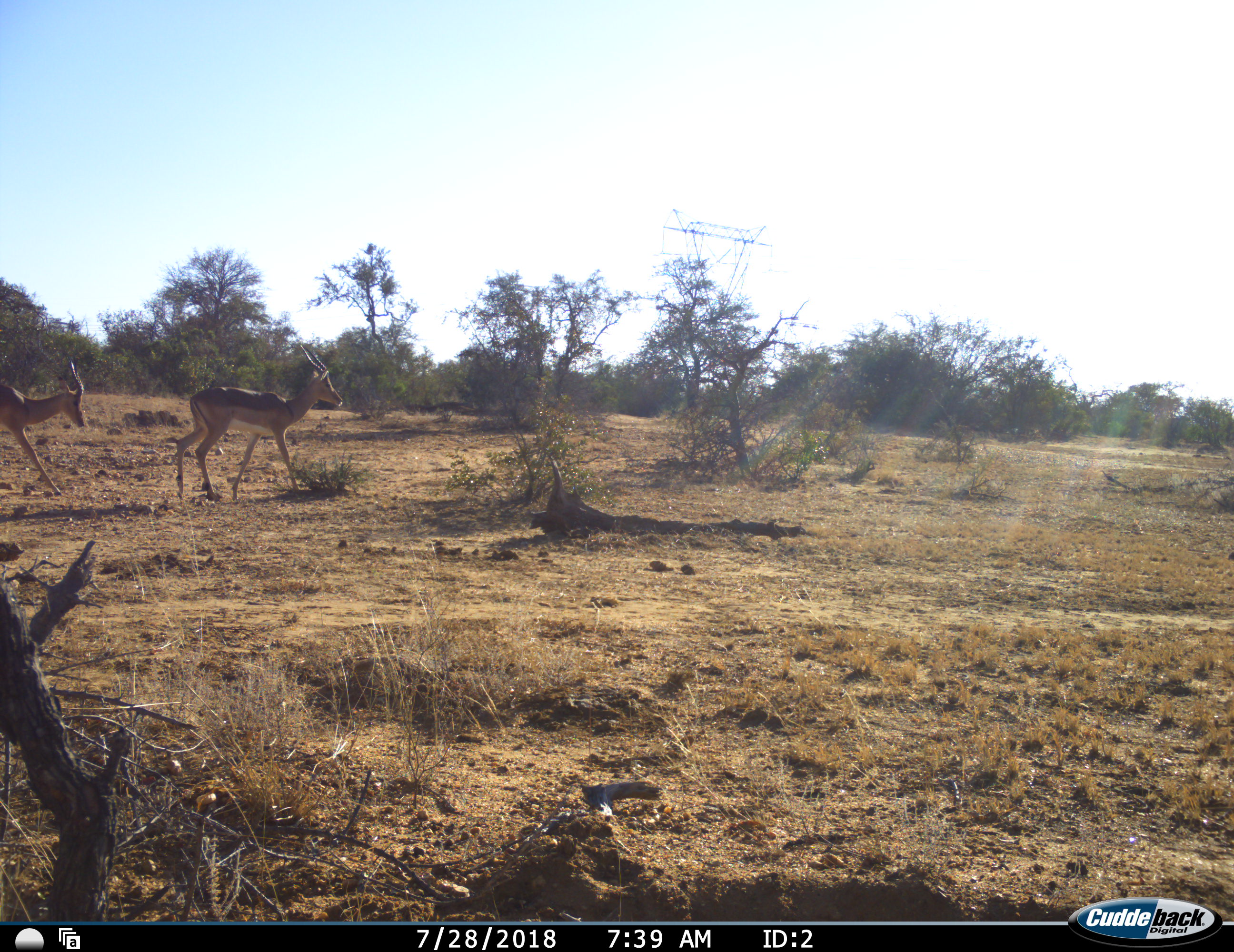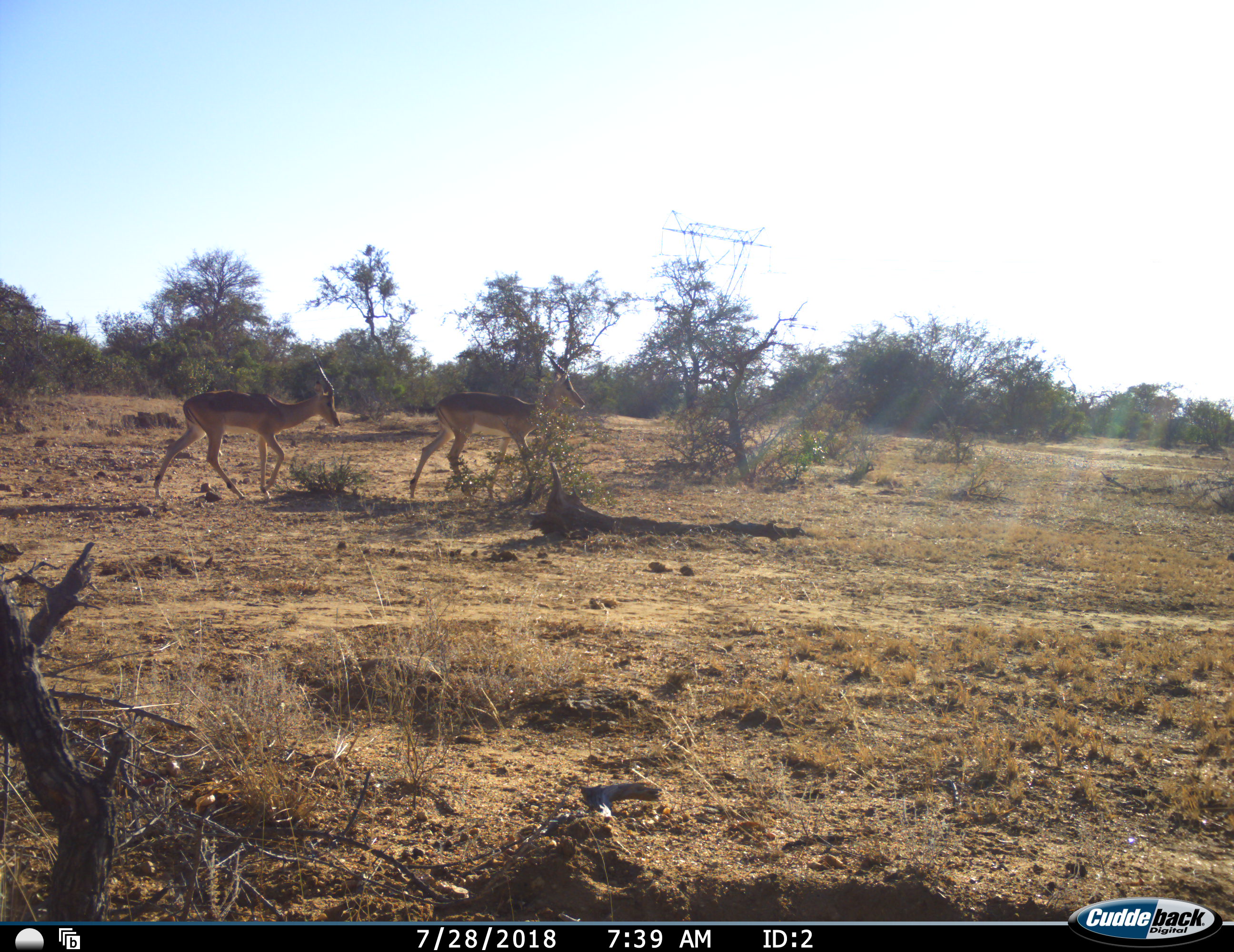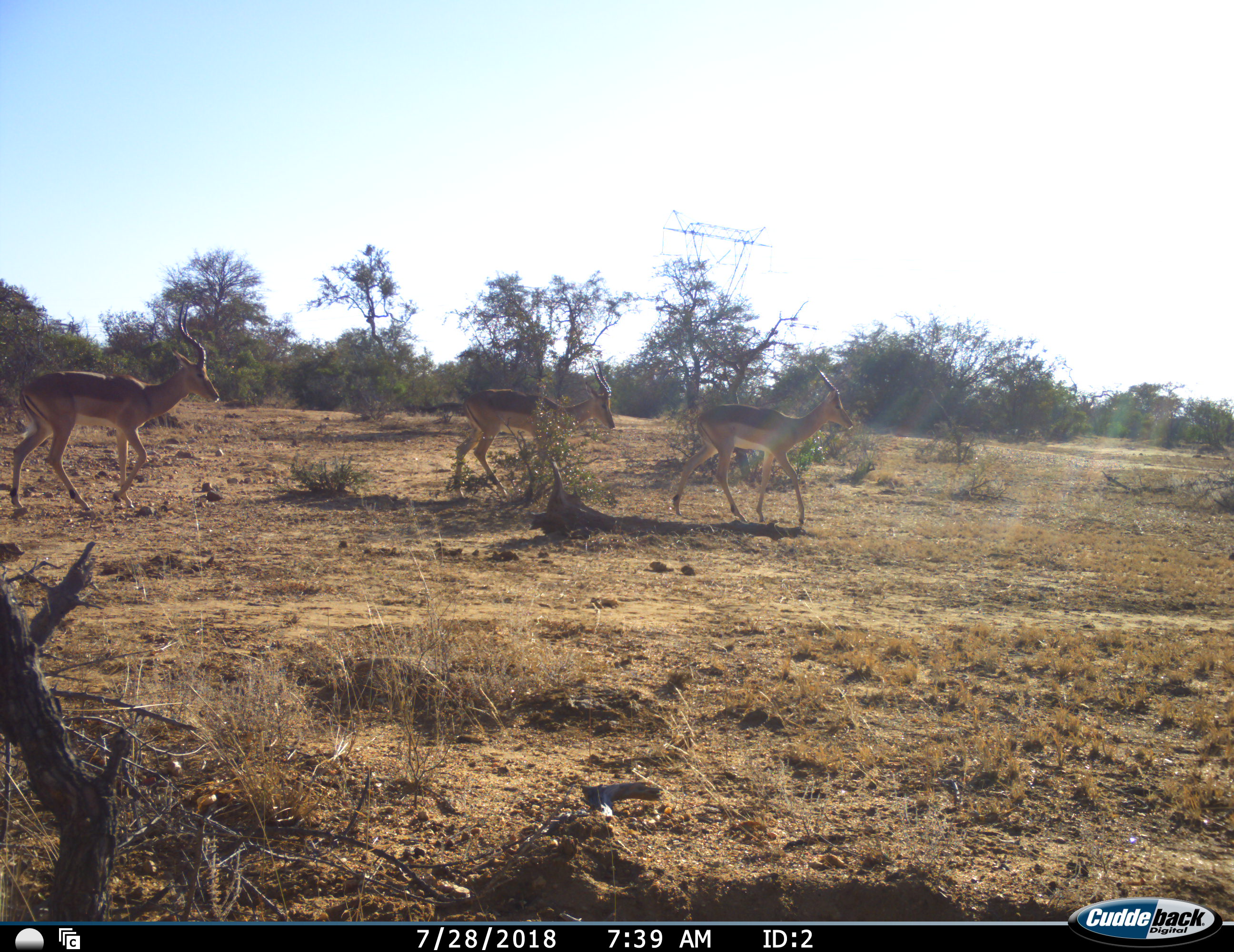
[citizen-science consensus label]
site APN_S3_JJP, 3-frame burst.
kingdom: Animalia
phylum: Chordata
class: Mammalia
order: Artiodactyla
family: Bovidae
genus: Aepyceros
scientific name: Aepyceros melampus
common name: impala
Impala (Aepyceros melampus), count 3. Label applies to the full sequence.